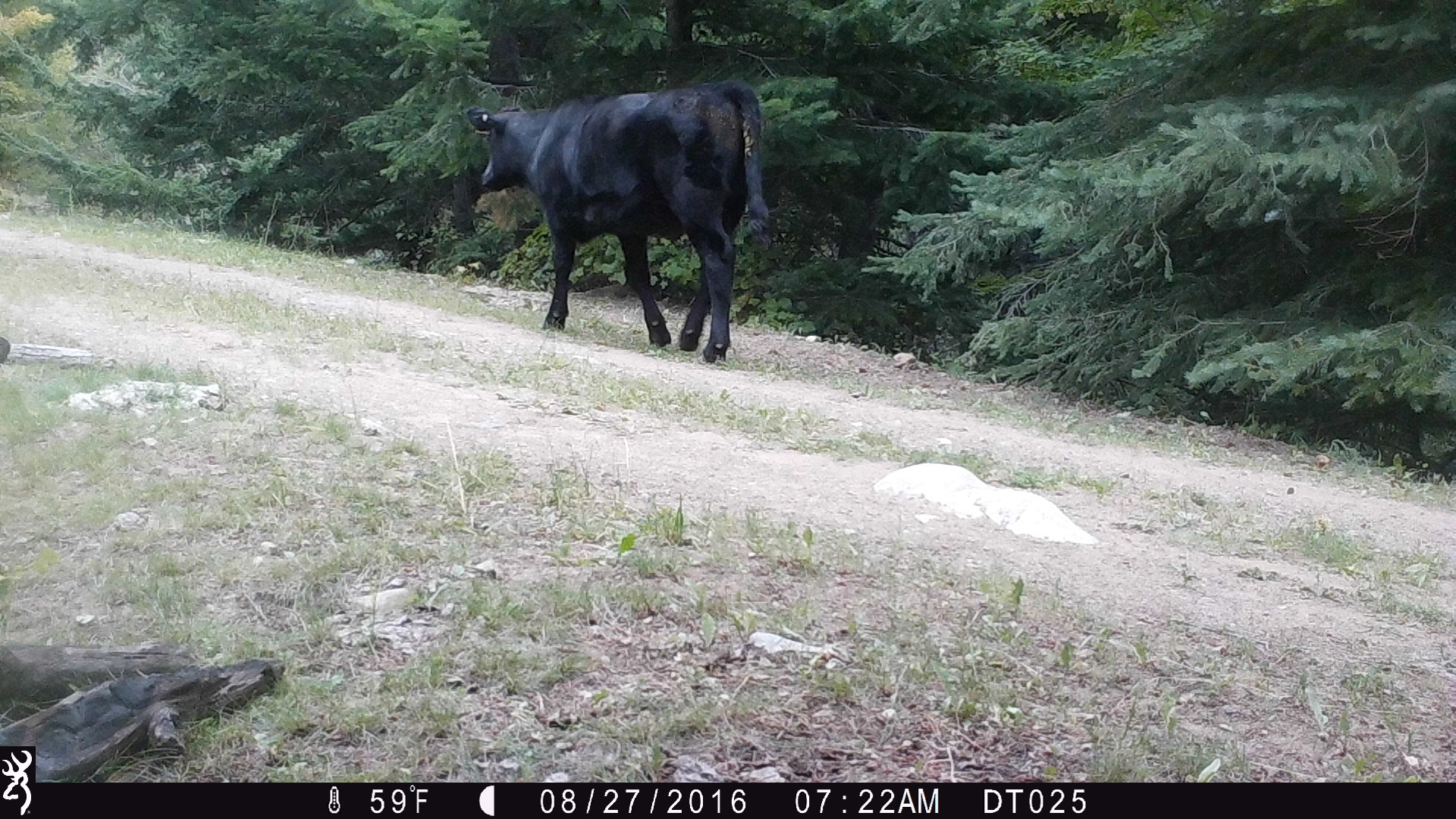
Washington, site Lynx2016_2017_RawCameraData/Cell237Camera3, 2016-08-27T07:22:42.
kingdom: Animalia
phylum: Chordata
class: Mammalia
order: Artiodactyla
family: Bovidae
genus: Bos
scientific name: Bos taurus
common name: domestic cattle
Domestic cattle (Bos taurus). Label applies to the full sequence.